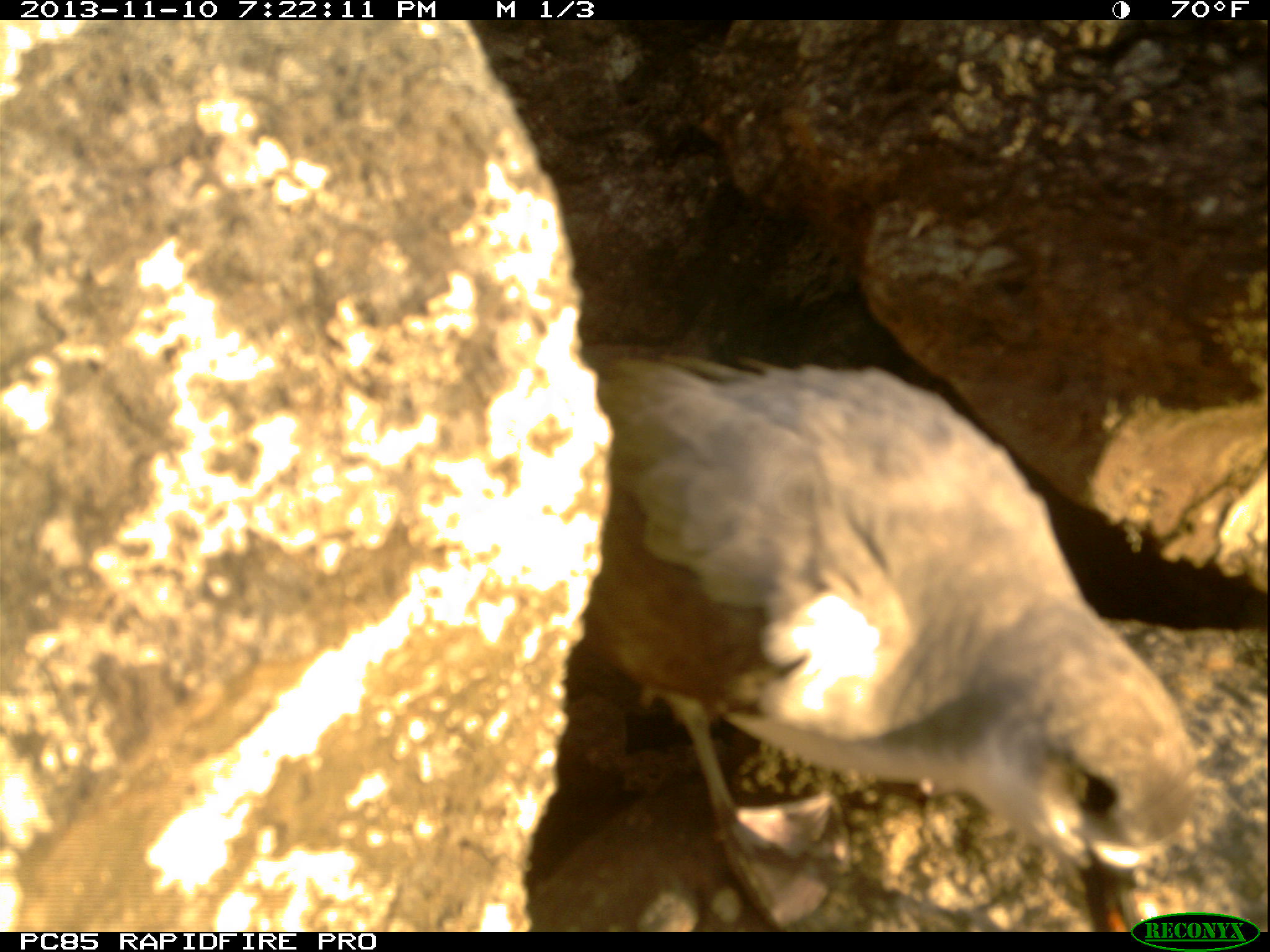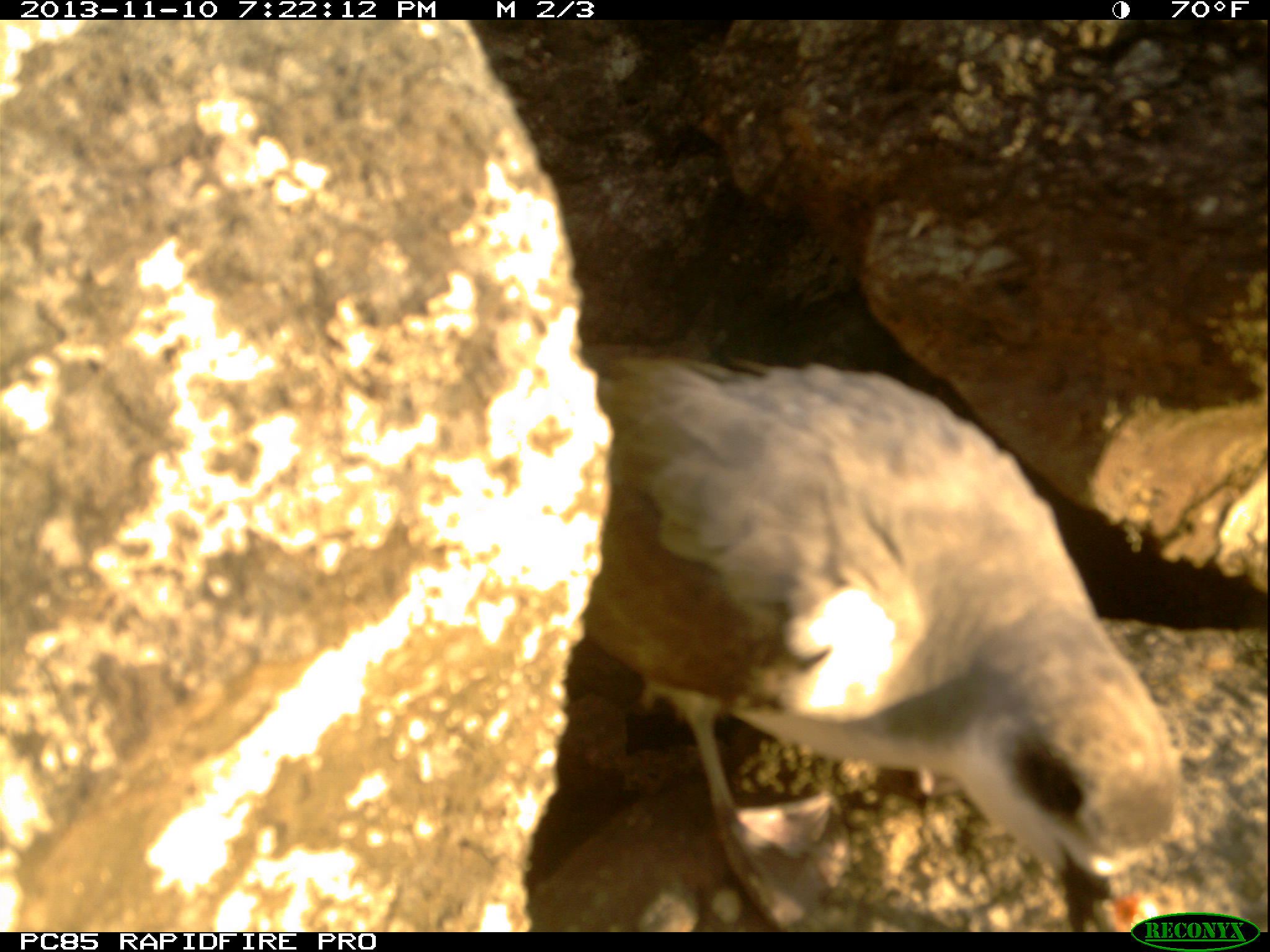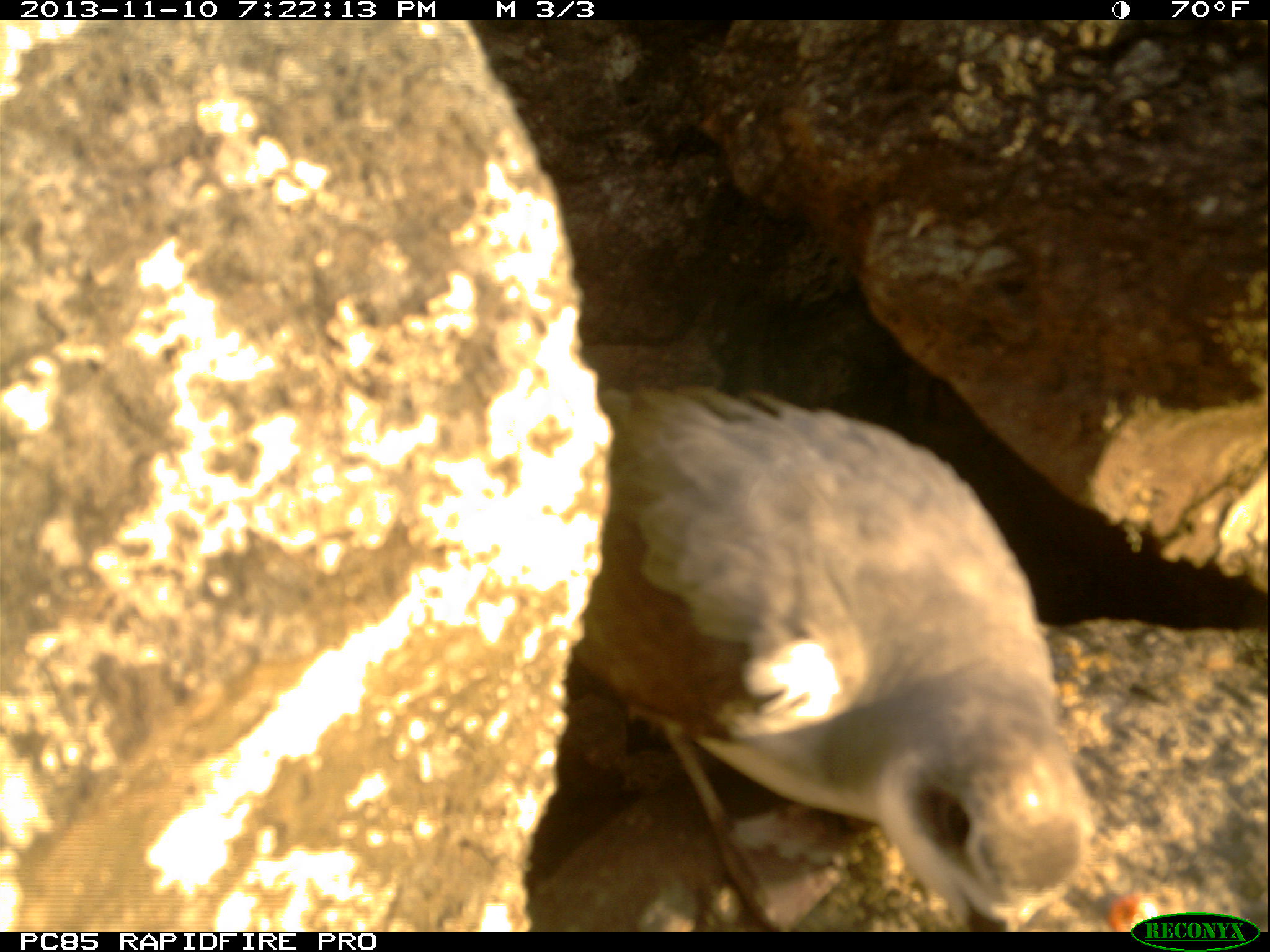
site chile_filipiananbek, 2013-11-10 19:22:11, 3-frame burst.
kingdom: Animalia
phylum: Chordata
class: Aves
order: Procellariiformes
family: Procellariidae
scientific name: Procellariidae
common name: petrel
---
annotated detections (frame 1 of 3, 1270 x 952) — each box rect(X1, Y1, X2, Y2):
petrel: rect(524, 341, 1251, 938)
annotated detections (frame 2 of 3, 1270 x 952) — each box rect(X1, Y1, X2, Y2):
petrel: rect(535, 343, 1215, 929)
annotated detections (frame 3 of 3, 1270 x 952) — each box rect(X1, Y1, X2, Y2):
petrel: rect(441, 23, 1256, 913)